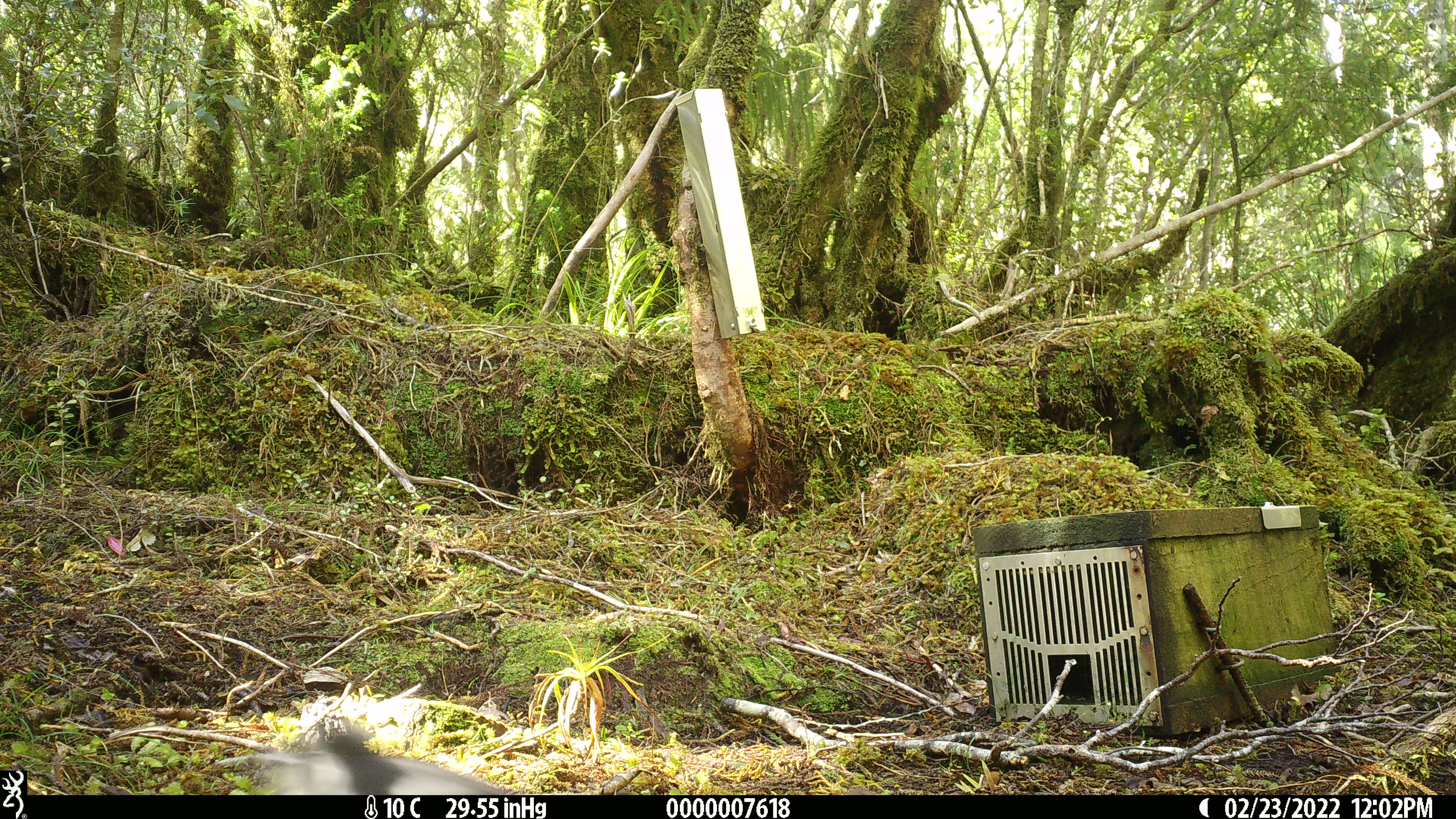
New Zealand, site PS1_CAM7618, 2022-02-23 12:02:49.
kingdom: Animalia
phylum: Chordata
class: Aves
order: Passeriformes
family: Petroicidae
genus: Petroica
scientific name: Petroica australis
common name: new zealand robin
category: robin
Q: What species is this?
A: Robin (new zealand robin) (Petroica australis).